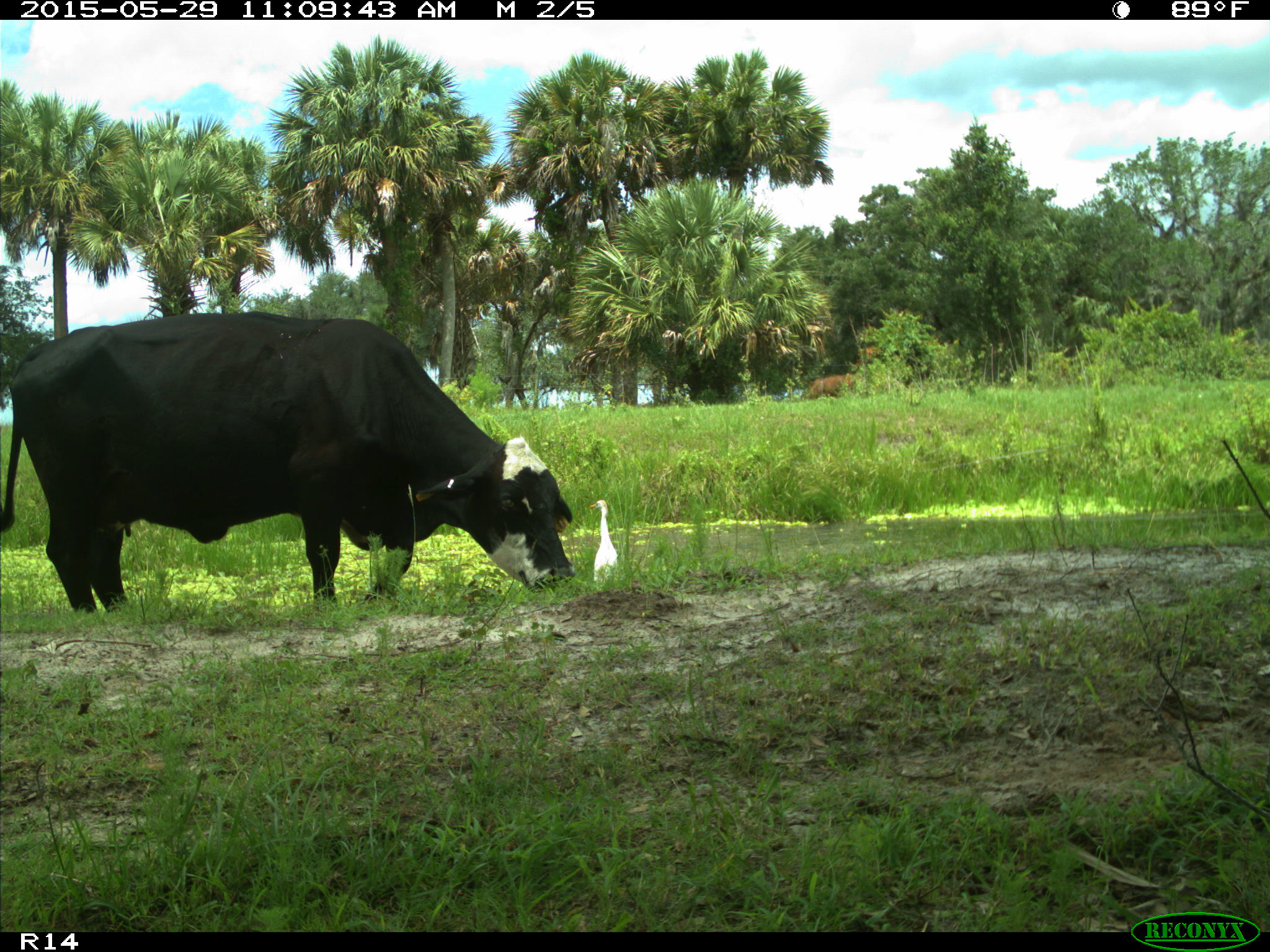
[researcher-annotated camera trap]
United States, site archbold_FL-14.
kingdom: Animalia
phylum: Chordata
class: Mammalia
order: Artiodactyla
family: Bovidae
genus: Bos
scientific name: Bos taurus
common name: domestic cow